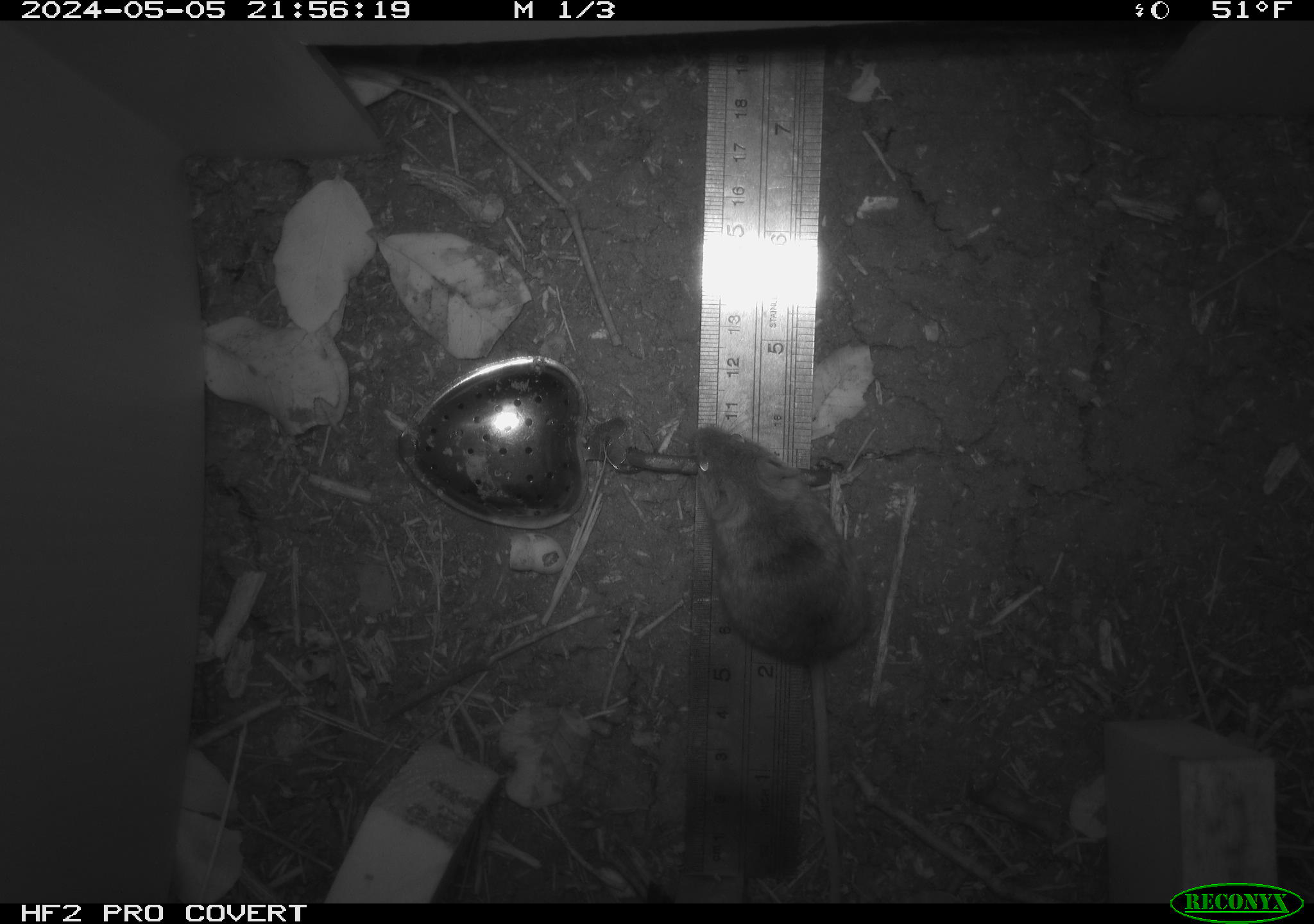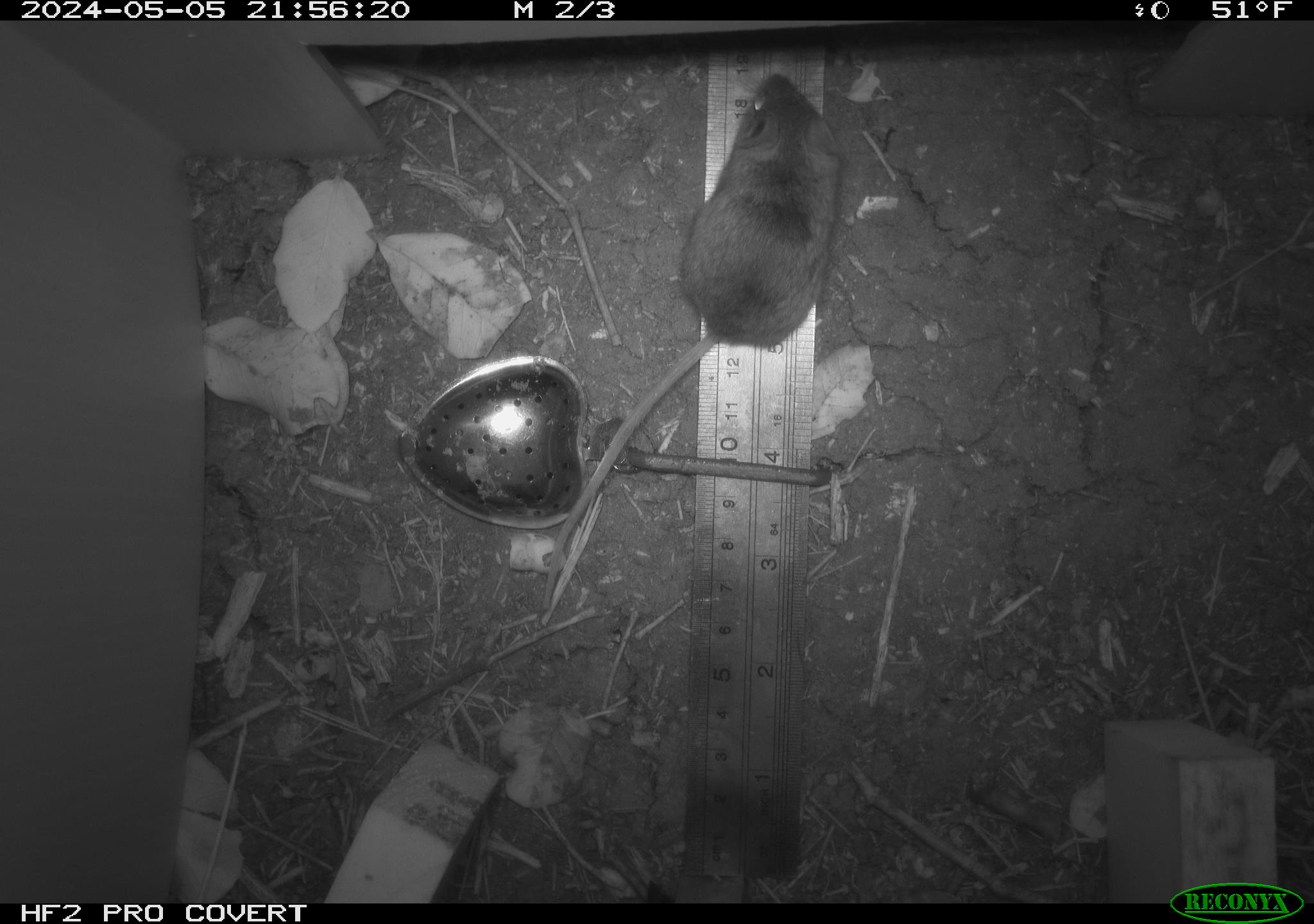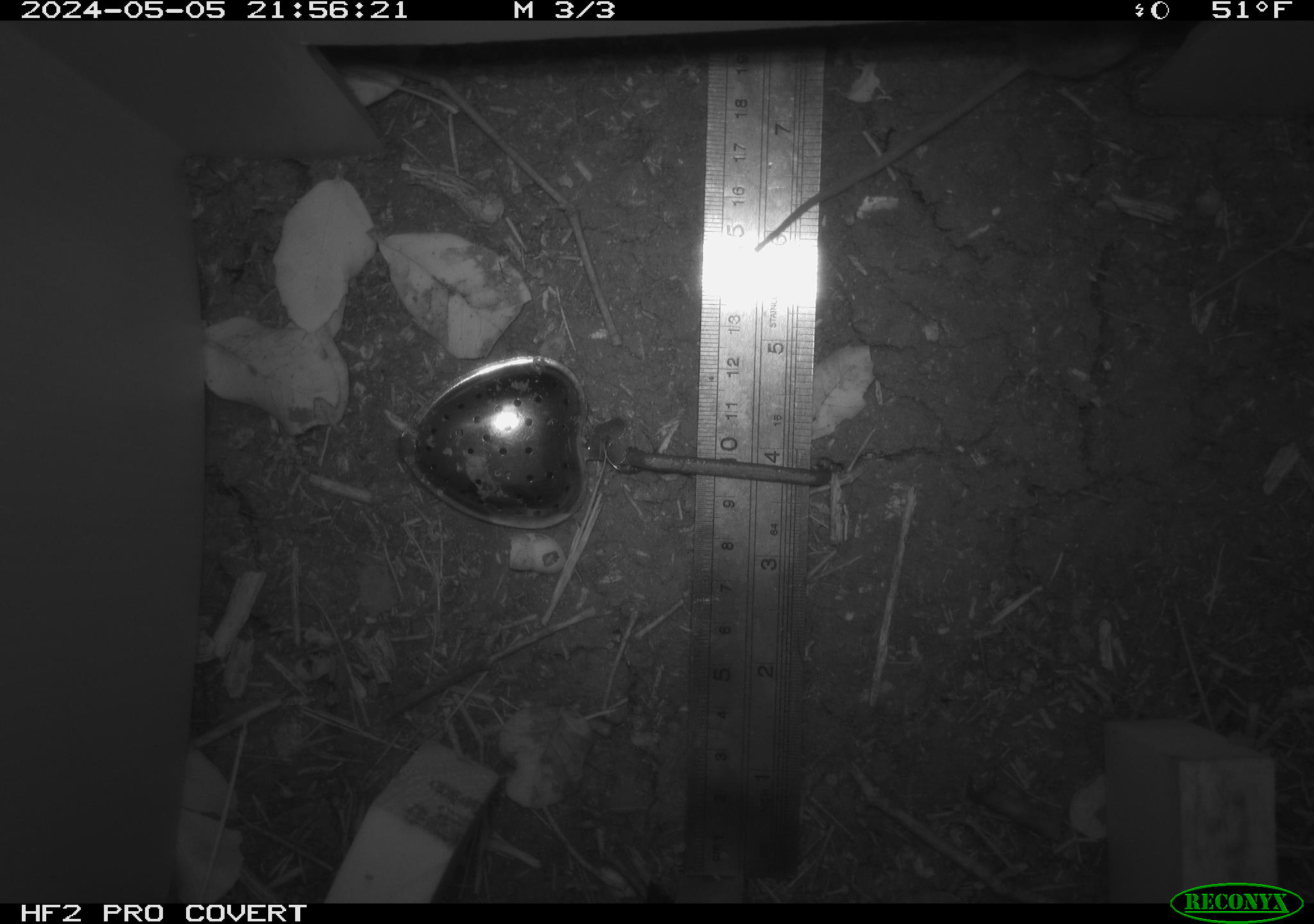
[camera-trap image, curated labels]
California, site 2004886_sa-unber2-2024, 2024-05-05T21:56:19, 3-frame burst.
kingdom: Animalia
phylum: Chordata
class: Mammalia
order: Rodentia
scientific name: Rodentia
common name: mouse species